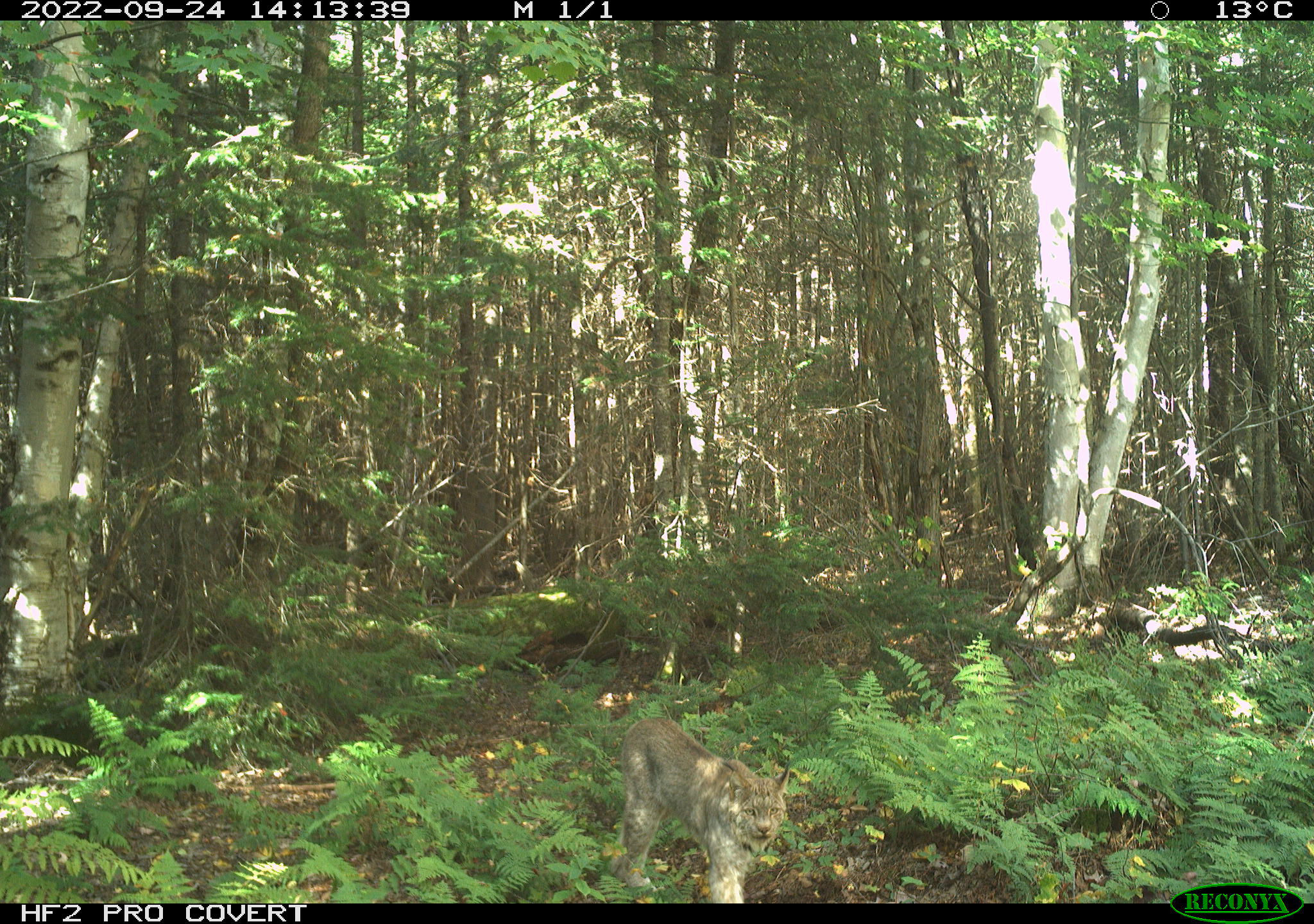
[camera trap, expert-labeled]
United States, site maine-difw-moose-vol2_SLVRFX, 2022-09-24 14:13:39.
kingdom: Animalia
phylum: Chordata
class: Mammalia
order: Carnivora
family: Felidae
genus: Lynx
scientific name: Lynx canadensis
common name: canada lynx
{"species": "canada lynx (Lynx canadensis)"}